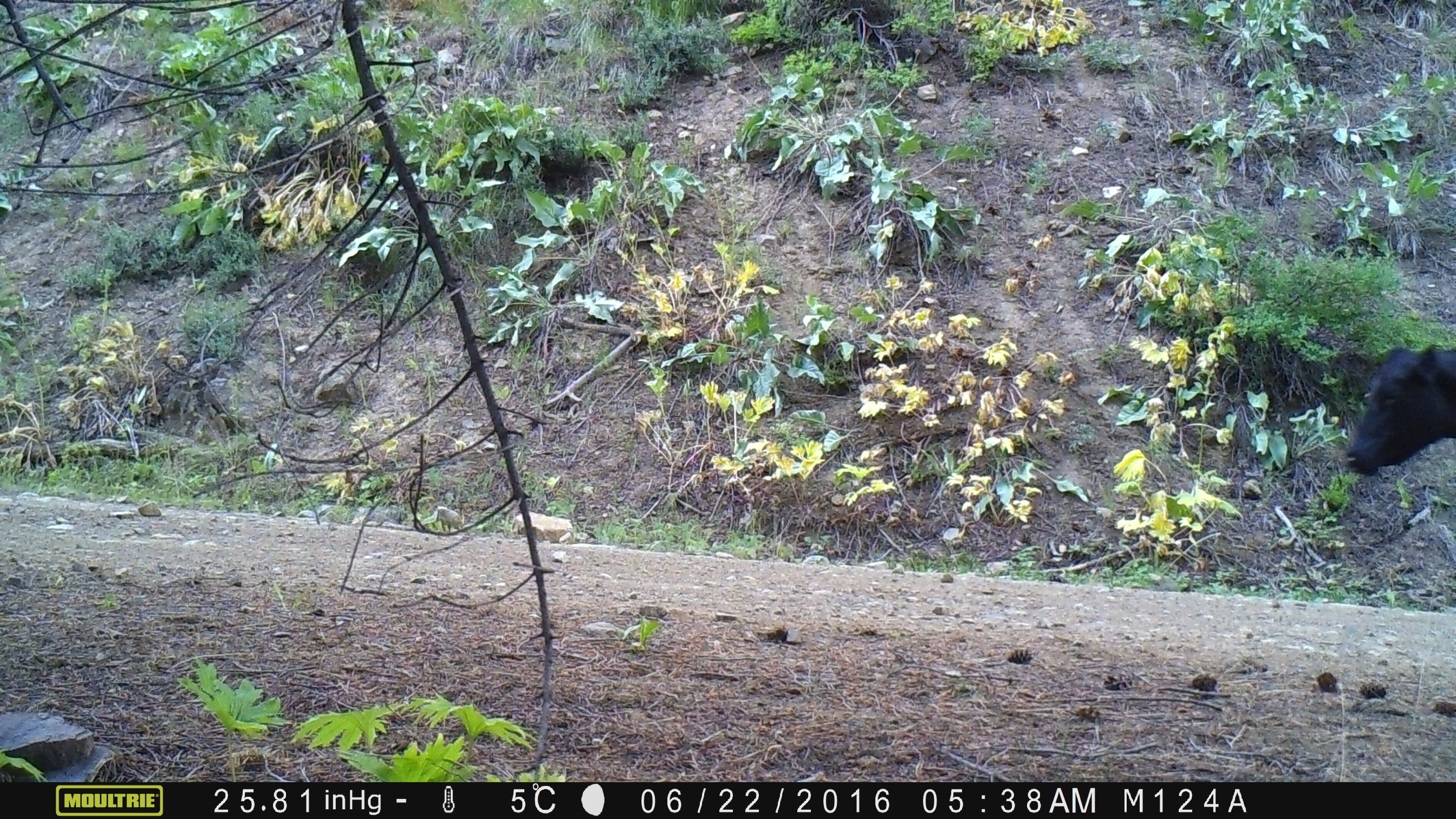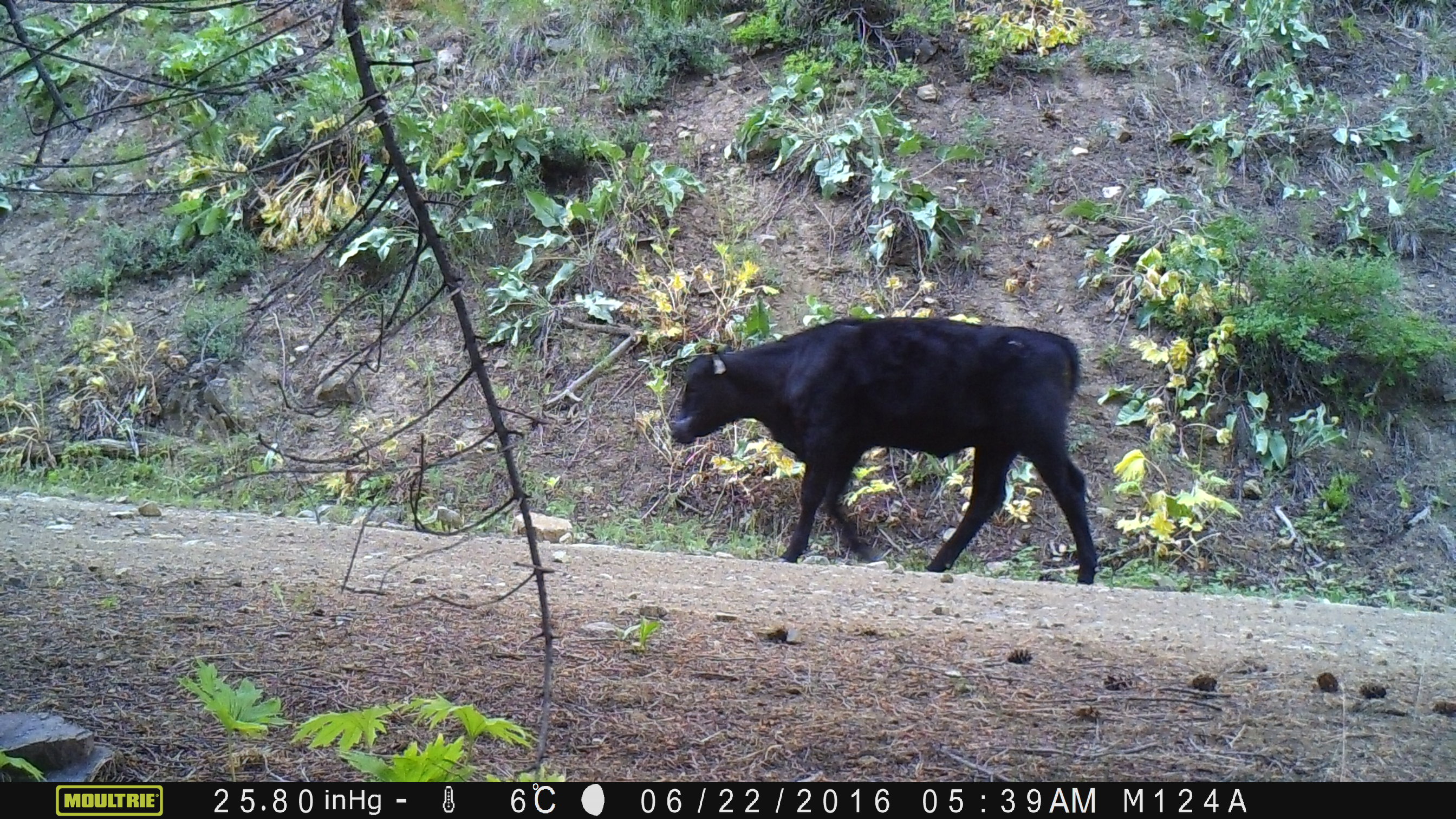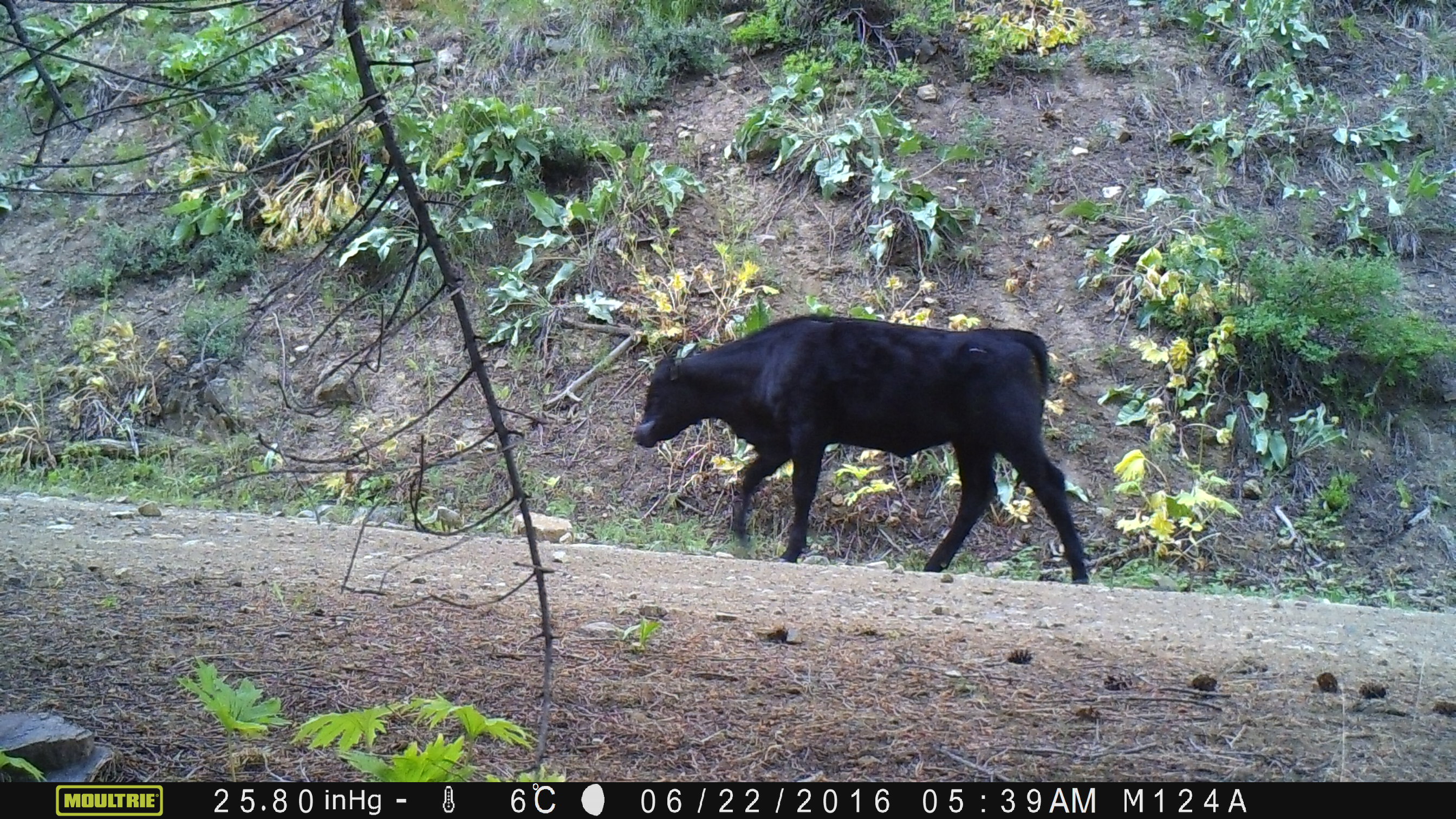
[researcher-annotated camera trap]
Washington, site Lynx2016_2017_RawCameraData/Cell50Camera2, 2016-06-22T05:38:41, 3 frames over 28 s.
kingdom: Animalia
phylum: Chordata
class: Mammalia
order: Artiodactyla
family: Bovidae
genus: Bos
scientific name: Bos taurus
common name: domestic cattle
Domestic cattle (Bos taurus). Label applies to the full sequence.